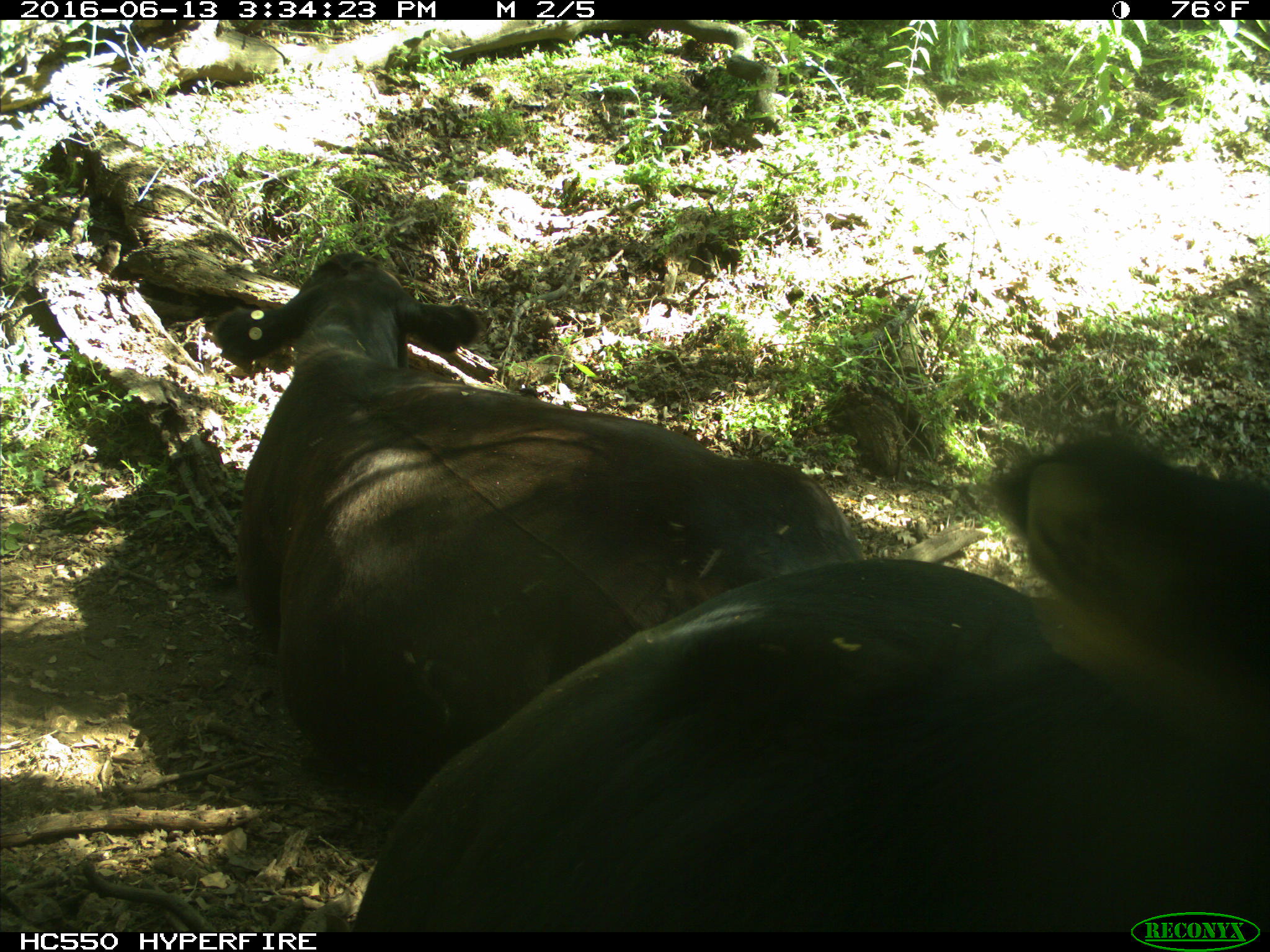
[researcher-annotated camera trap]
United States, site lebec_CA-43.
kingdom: Animalia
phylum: Chordata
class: Mammalia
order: Artiodactyla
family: Bovidae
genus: Bos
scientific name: Bos taurus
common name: domestic cow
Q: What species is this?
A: Bos taurus (domestic cow).